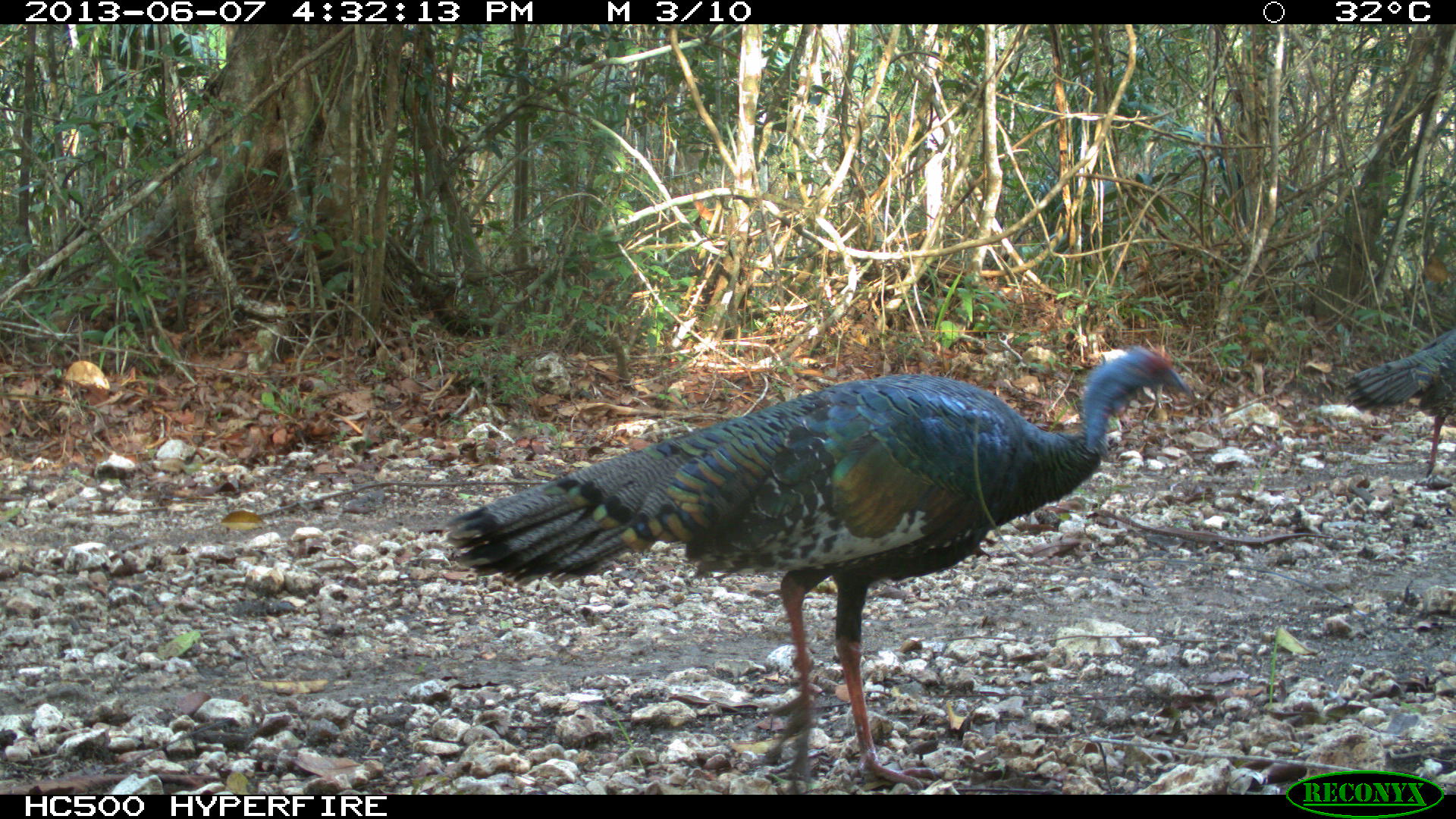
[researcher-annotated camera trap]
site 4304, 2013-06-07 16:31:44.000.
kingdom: Animalia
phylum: Chordata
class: Aves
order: Galliformes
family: Phasianidae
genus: Meleagris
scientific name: Meleagris ocellata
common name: ocellated turkey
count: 1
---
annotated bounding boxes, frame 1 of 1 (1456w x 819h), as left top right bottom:
meleagris ocellata: 443 347 1188 792; 1341 326 1456 484